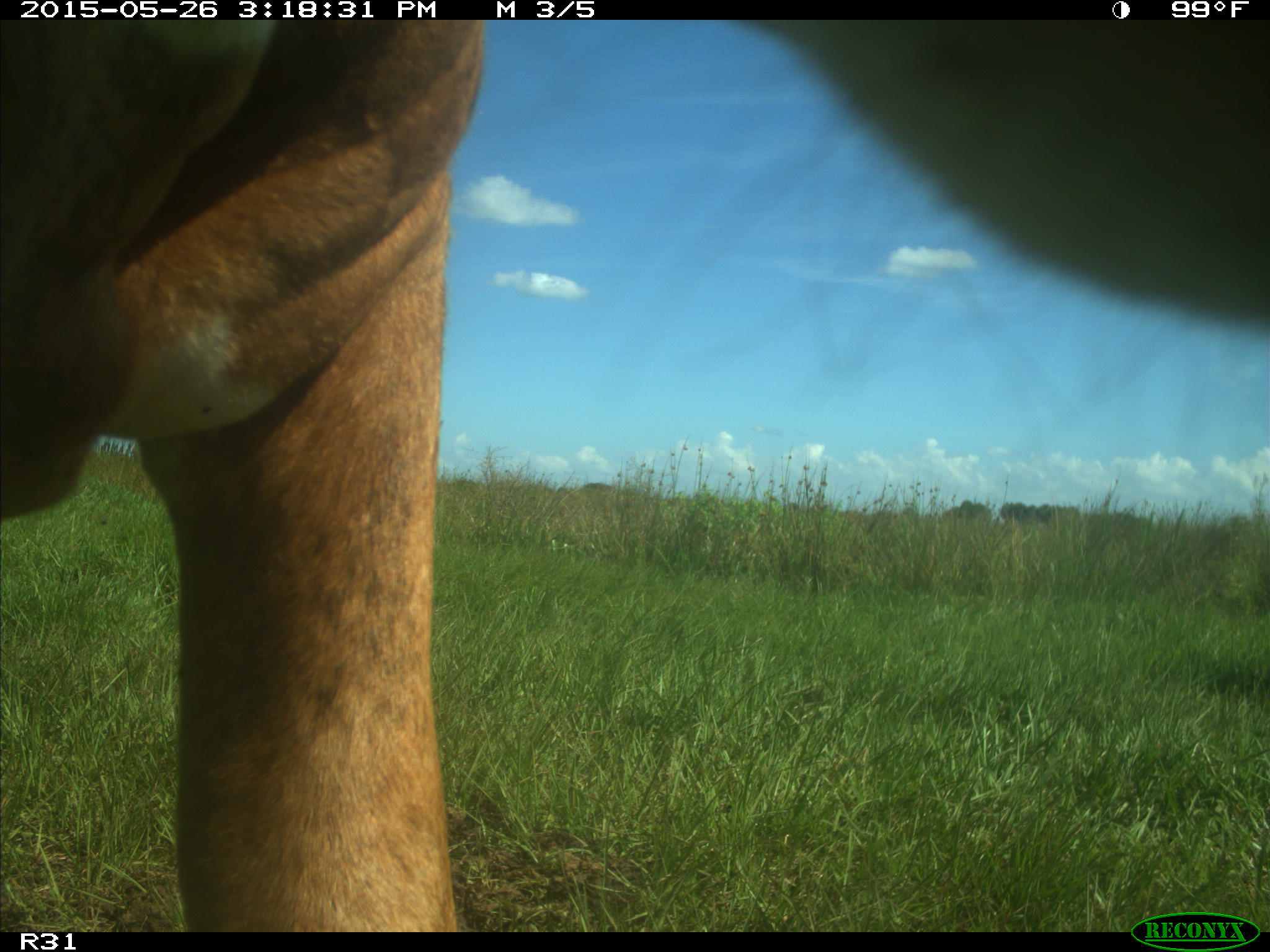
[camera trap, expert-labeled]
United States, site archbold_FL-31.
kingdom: Animalia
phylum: Chordata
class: Mammalia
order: Artiodactyla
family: Bovidae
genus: Bos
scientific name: Bos taurus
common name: domestic cow